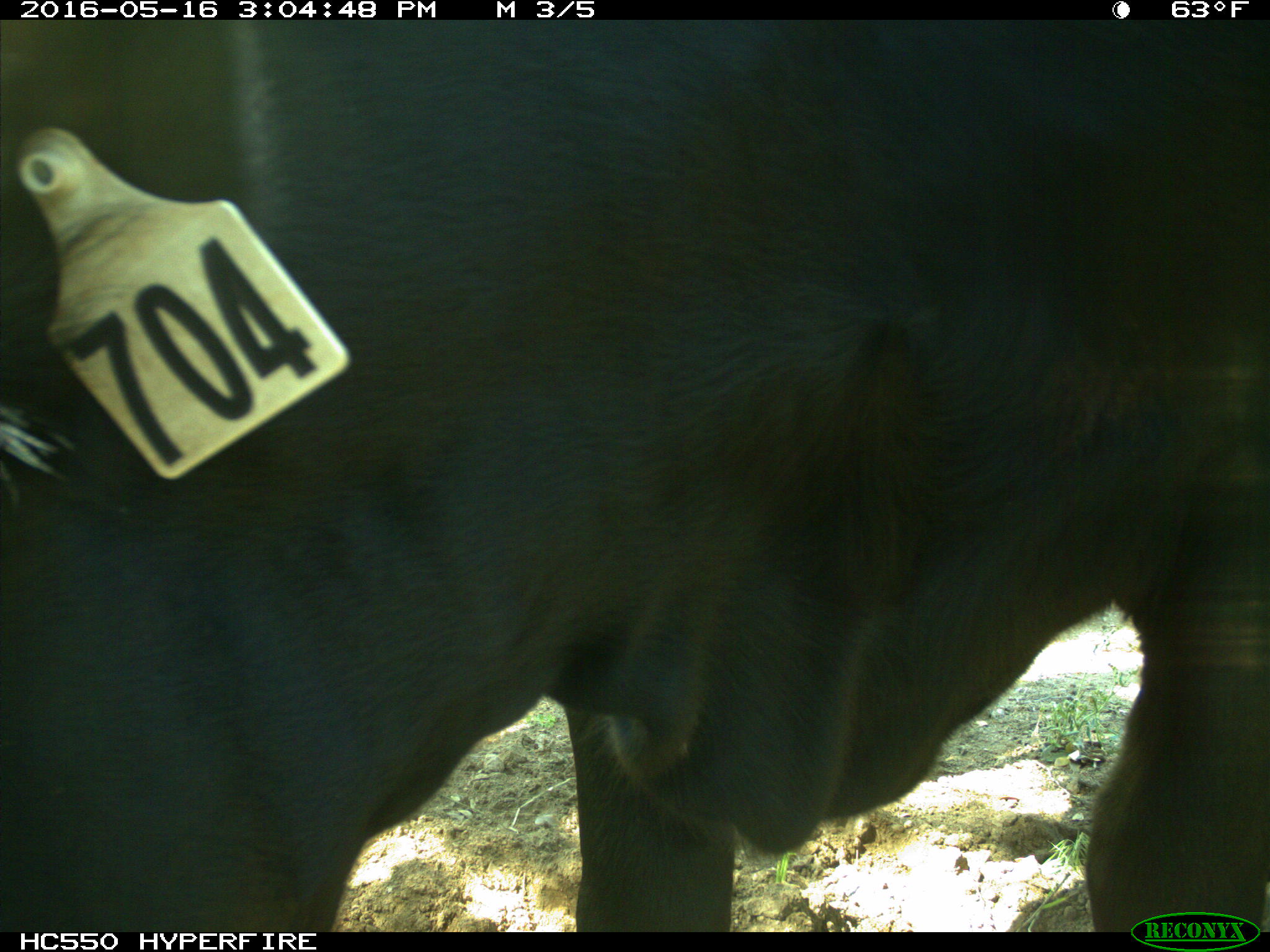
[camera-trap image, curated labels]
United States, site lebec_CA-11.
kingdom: Animalia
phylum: Chordata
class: Mammalia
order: Artiodactyla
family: Bovidae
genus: Bos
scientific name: Bos taurus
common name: domestic cow